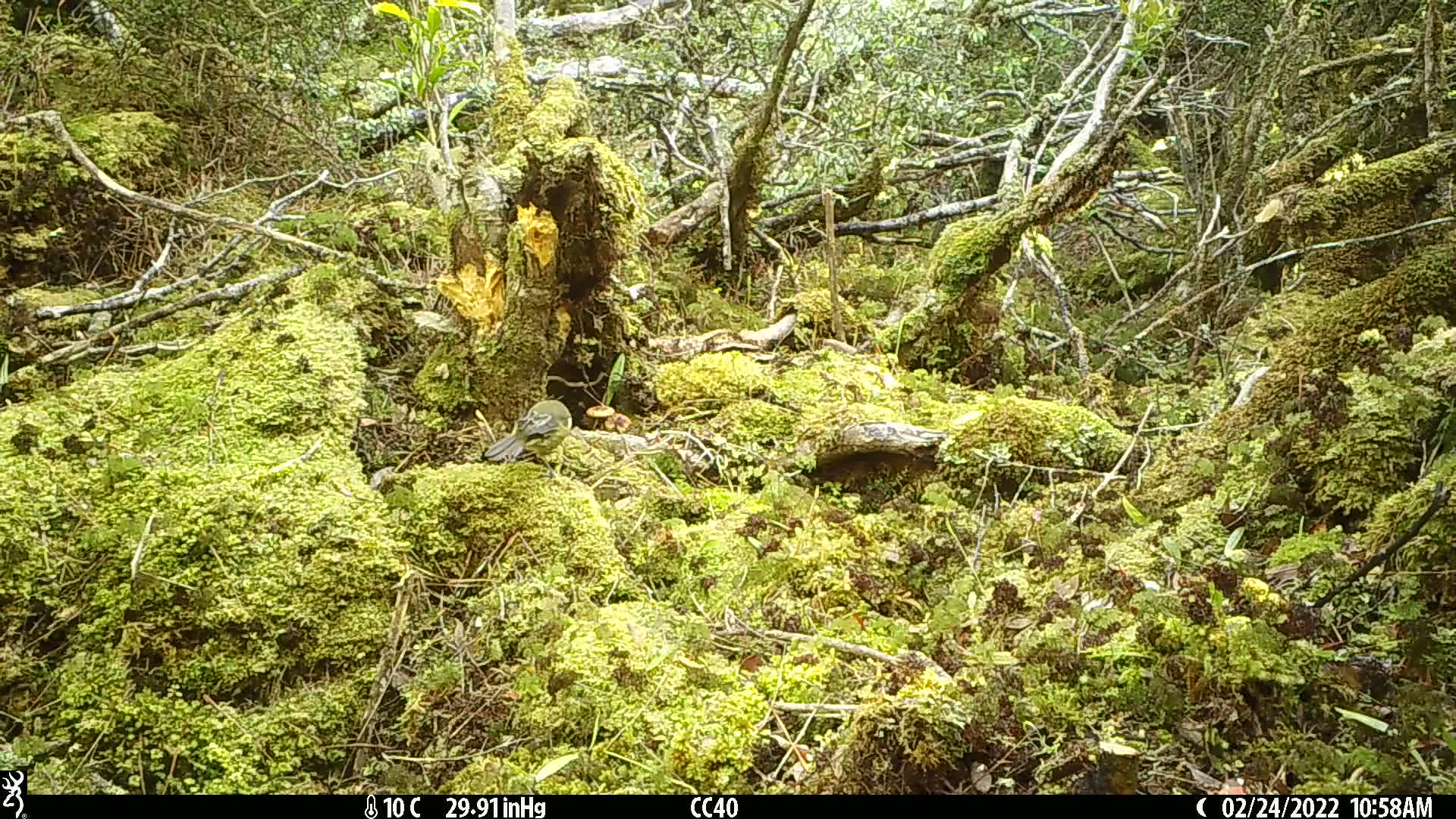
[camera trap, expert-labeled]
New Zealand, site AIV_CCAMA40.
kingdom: Animalia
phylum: Chordata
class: Aves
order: Passeriformes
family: Meliphagidae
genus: Anthornis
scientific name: Anthornis melanura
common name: new zealand bellbird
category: bellbird